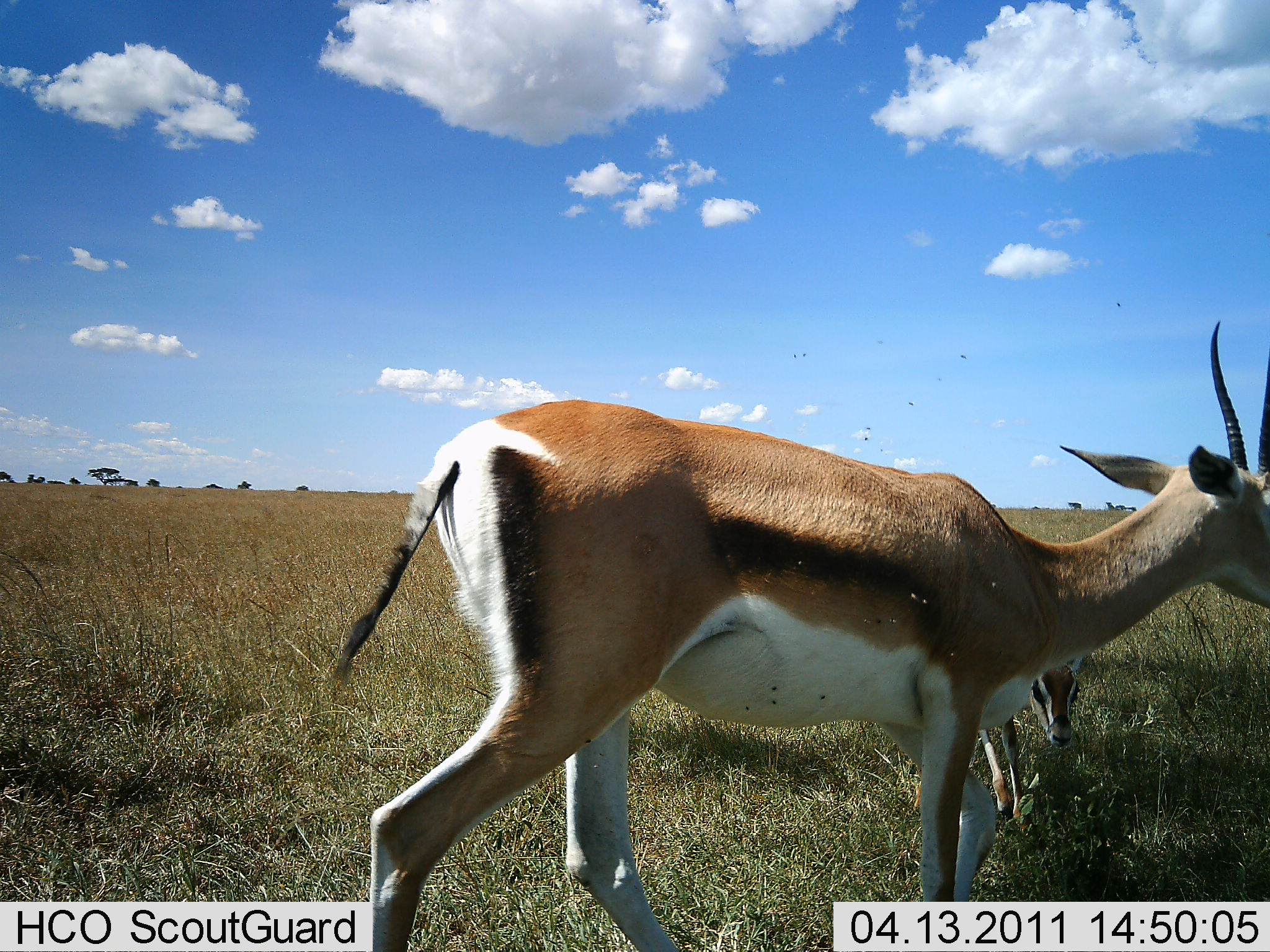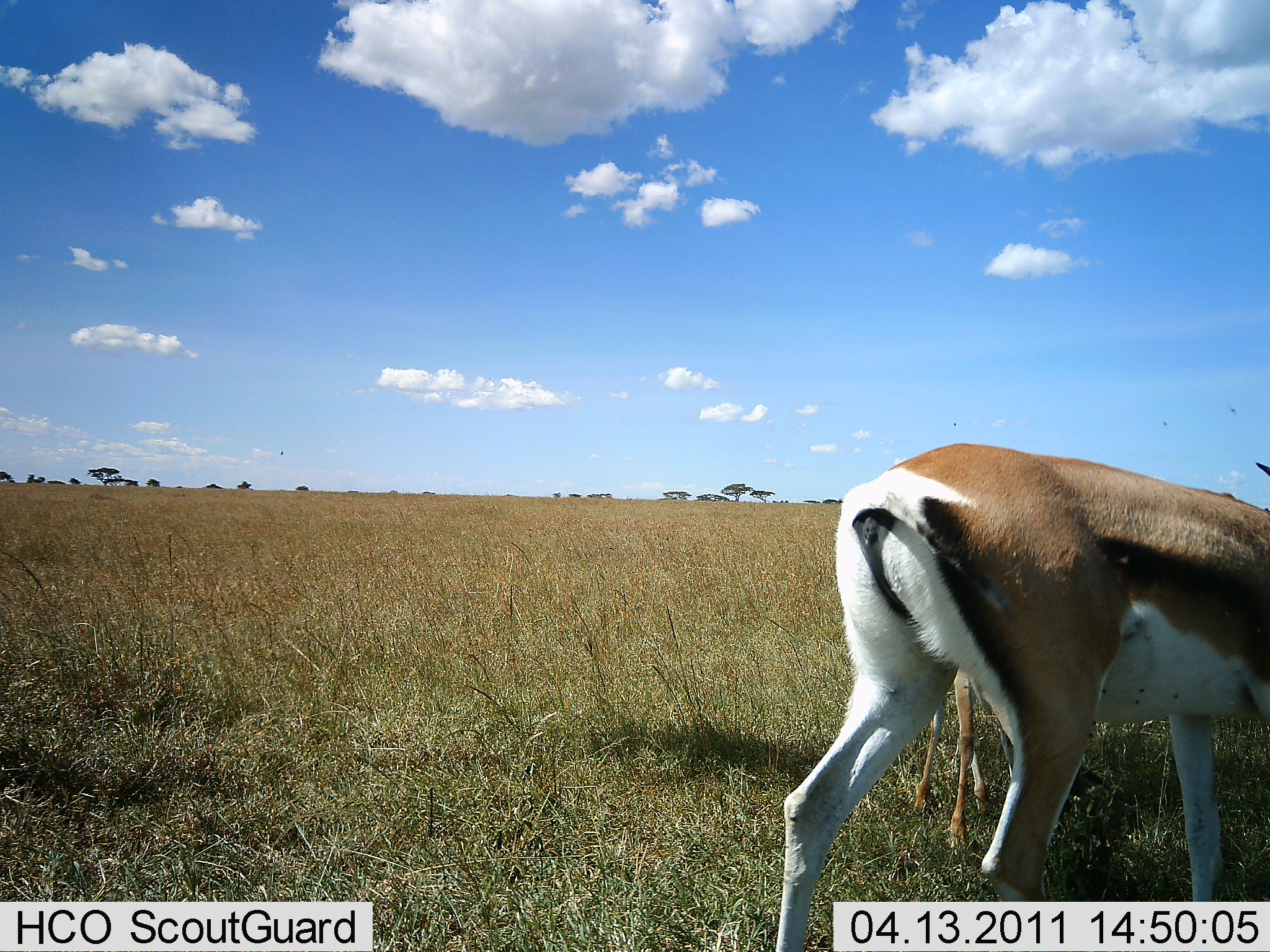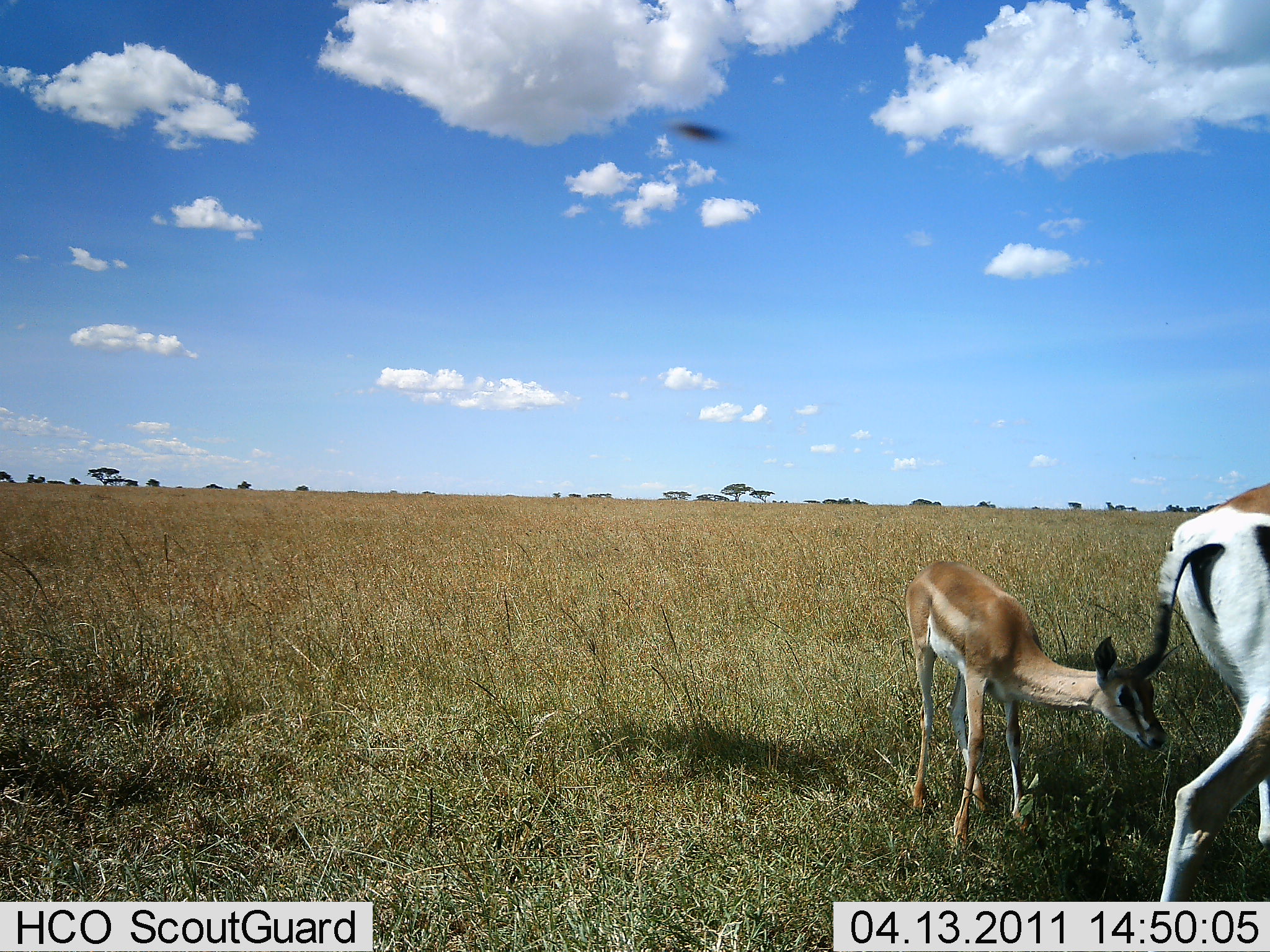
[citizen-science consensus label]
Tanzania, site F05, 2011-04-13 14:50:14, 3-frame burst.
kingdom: Animalia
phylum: Chordata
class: Mammalia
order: Artiodactyla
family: Bovidae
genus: Eudorcas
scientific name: Eudorcas thomsonii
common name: thomson's gazelle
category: gazellethomsons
Gazellethomsons (thomson's gazelle) (Eudorcas thomsonii), count 2. Behavior (volunteer vote fractions): standing 38%, resting 0%, moving 69%, interacting 8%. Young present (vote fraction): 69%. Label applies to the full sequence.